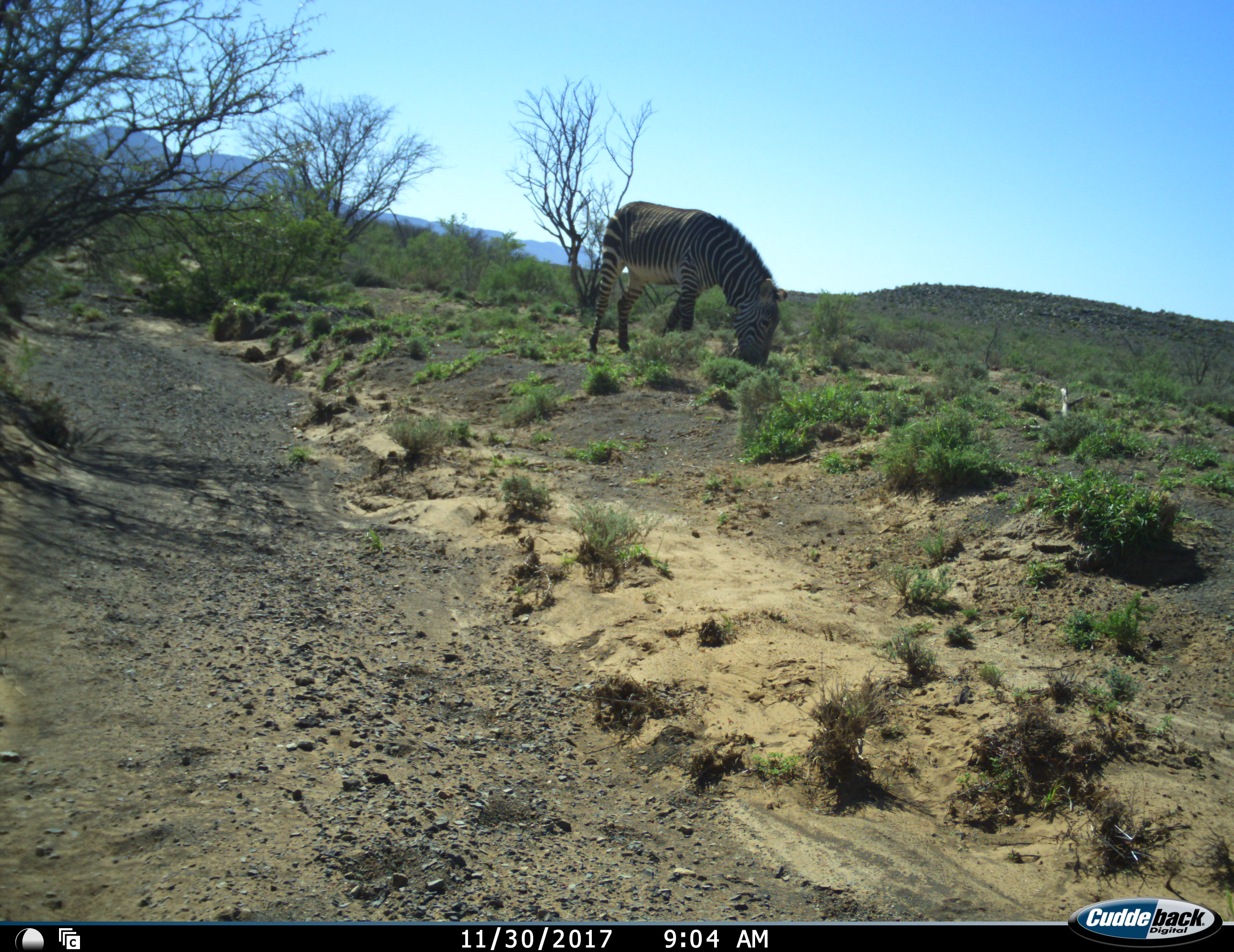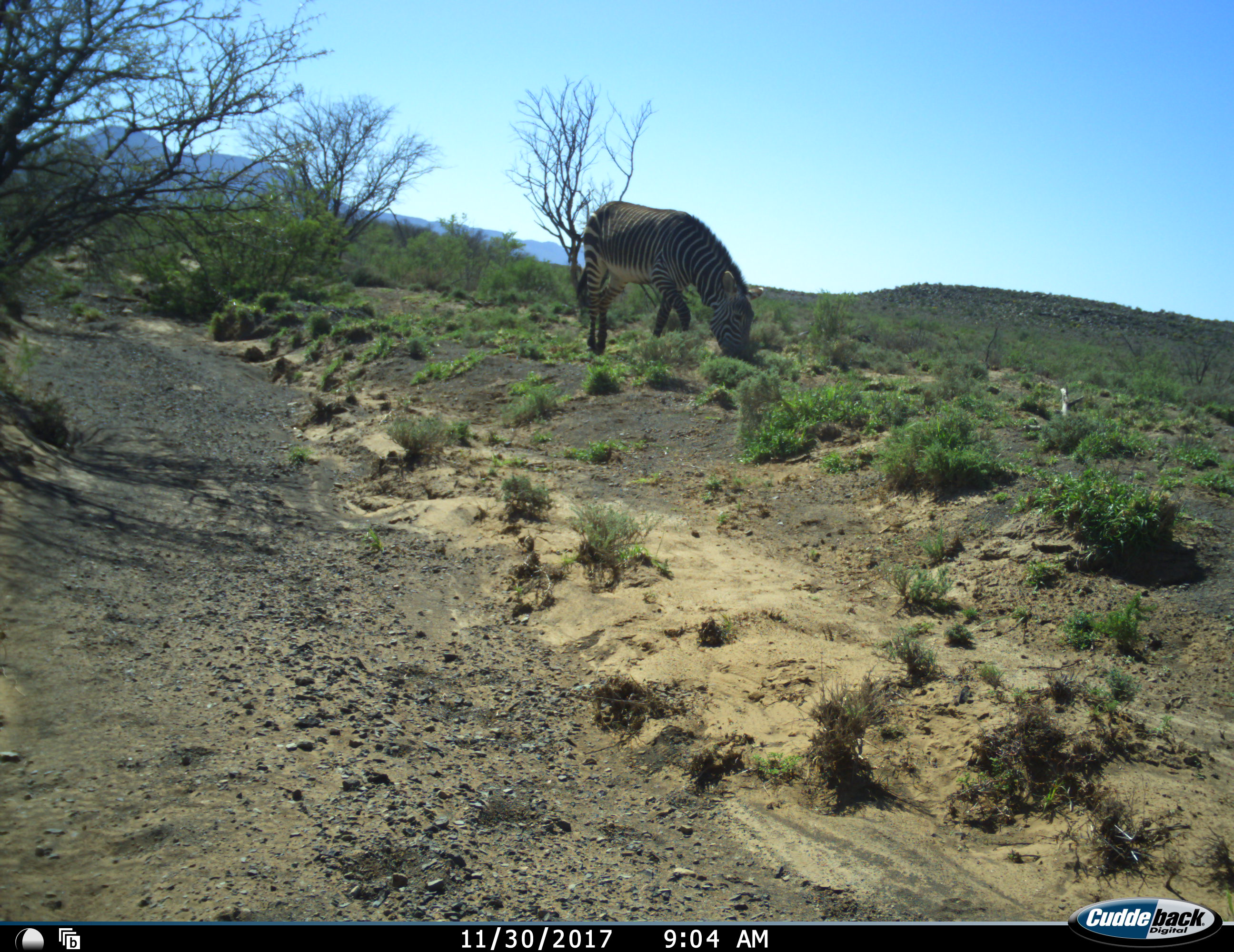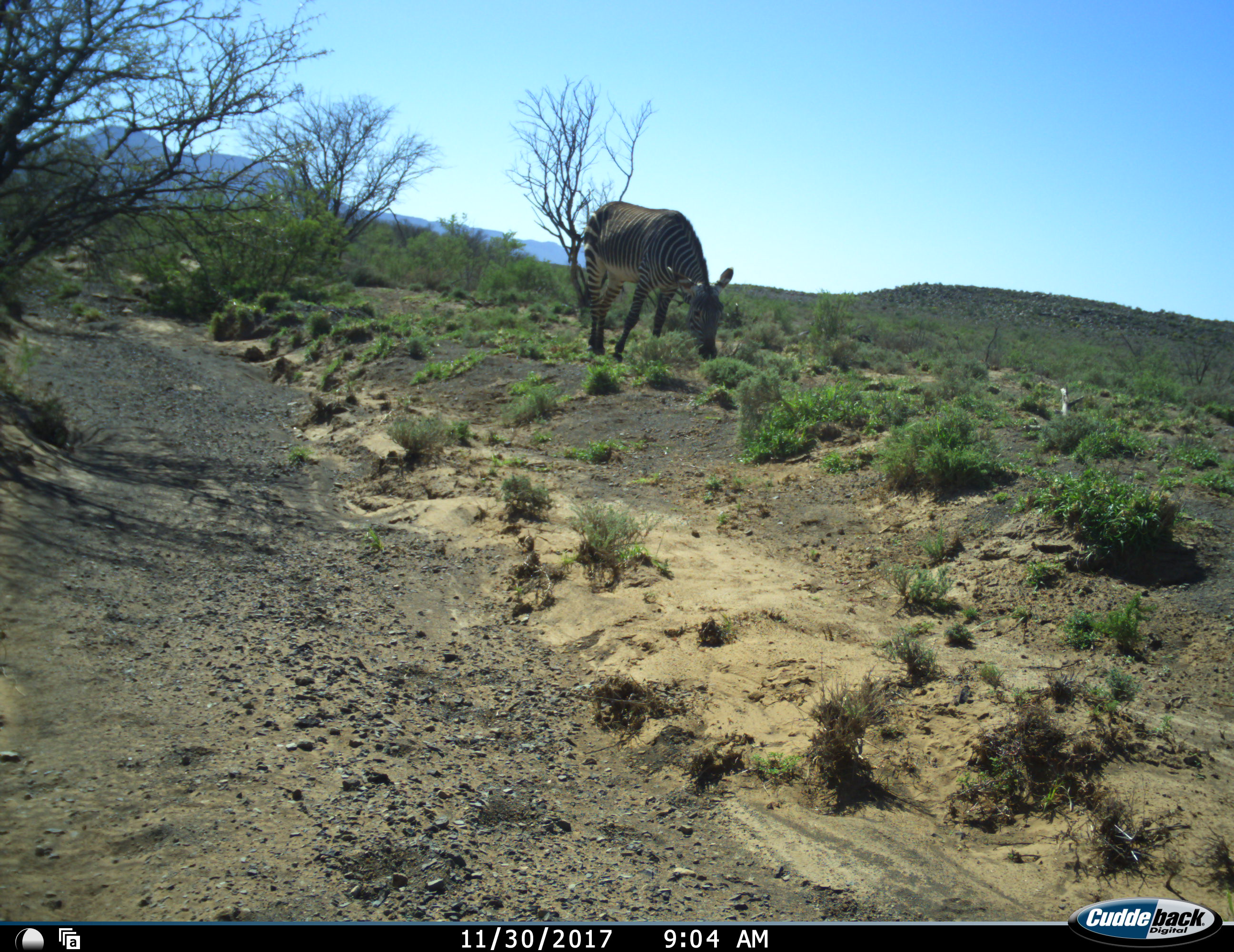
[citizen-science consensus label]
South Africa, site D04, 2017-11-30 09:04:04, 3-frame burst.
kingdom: Animalia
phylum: Chordata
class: Mammalia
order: Perissodactyla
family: Equidae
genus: Equus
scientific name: Equus zebra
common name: mountain zebra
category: zebramountain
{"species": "zebramountain (mountain zebra) (Equus zebra)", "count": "1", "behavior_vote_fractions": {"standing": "14%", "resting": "0%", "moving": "0%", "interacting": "0%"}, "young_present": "0%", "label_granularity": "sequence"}